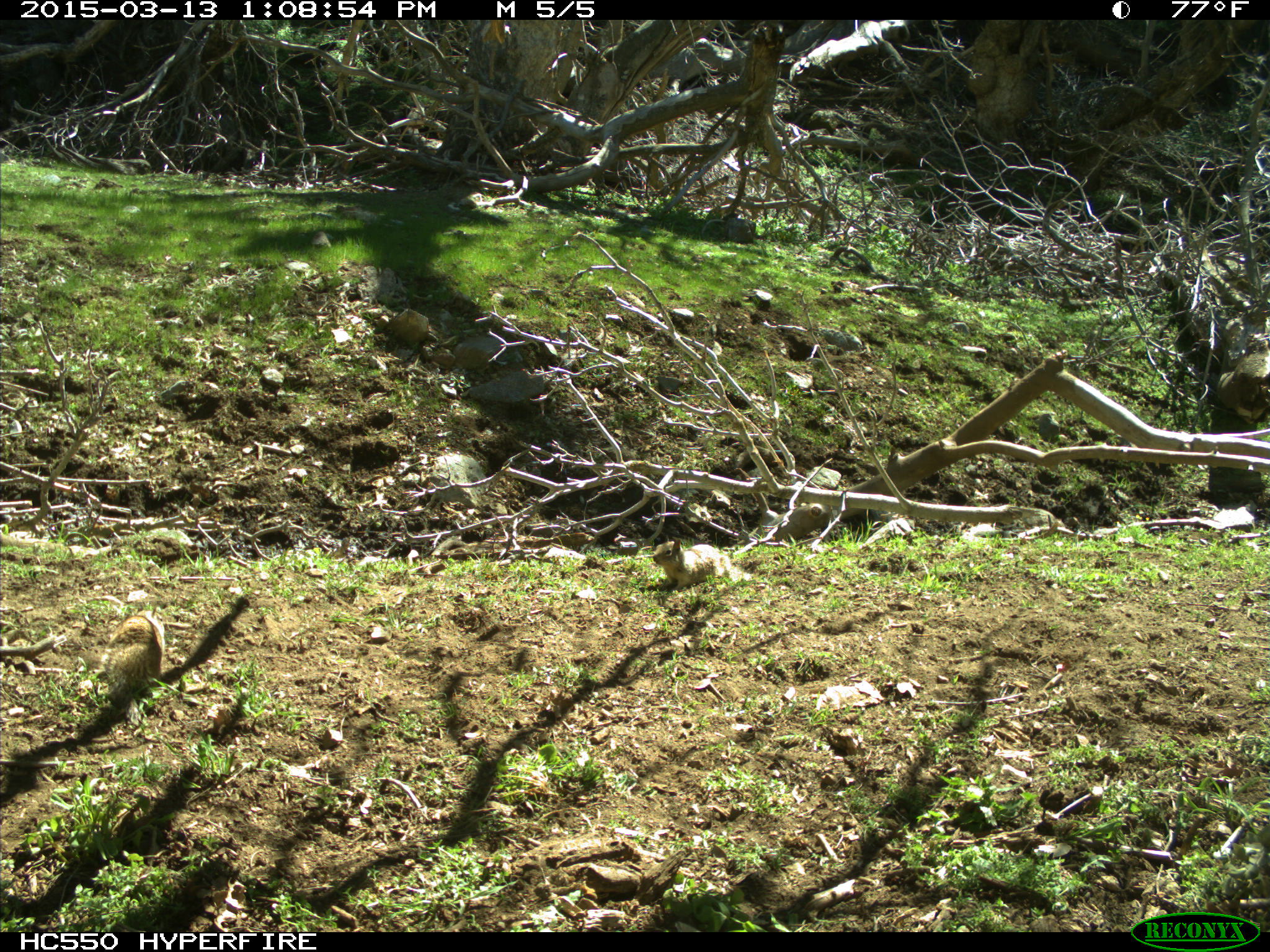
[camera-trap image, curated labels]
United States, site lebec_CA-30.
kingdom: Animalia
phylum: Chordata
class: Mammalia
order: Rodentia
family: Sciuridae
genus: Otospermophilus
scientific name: Otospermophilus beecheyi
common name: california ground squirrel